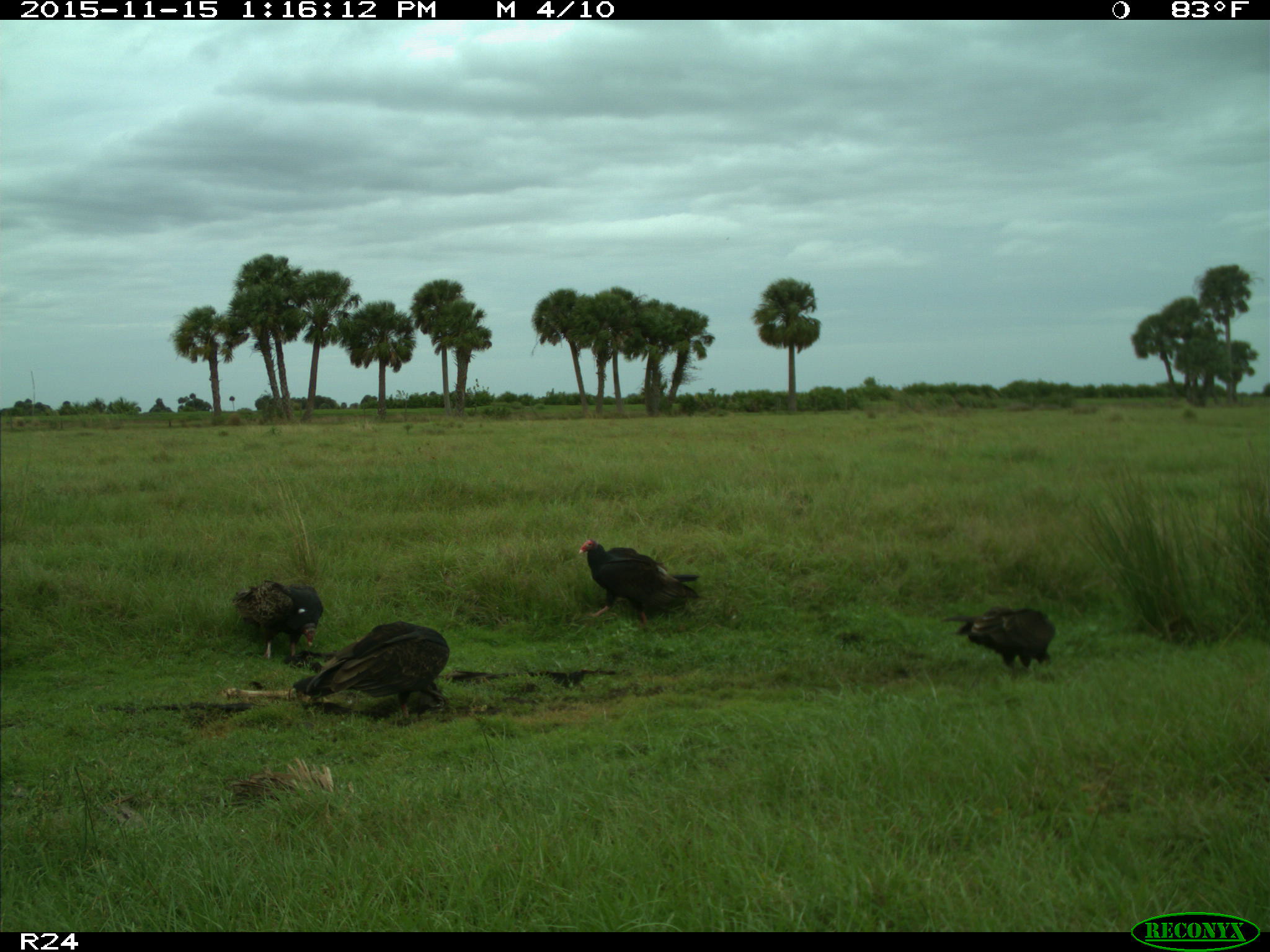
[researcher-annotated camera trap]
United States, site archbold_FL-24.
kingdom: Animalia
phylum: Chordata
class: Aves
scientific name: Aves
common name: birds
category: unidentified bird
Unidentified bird (birds) (Aves).